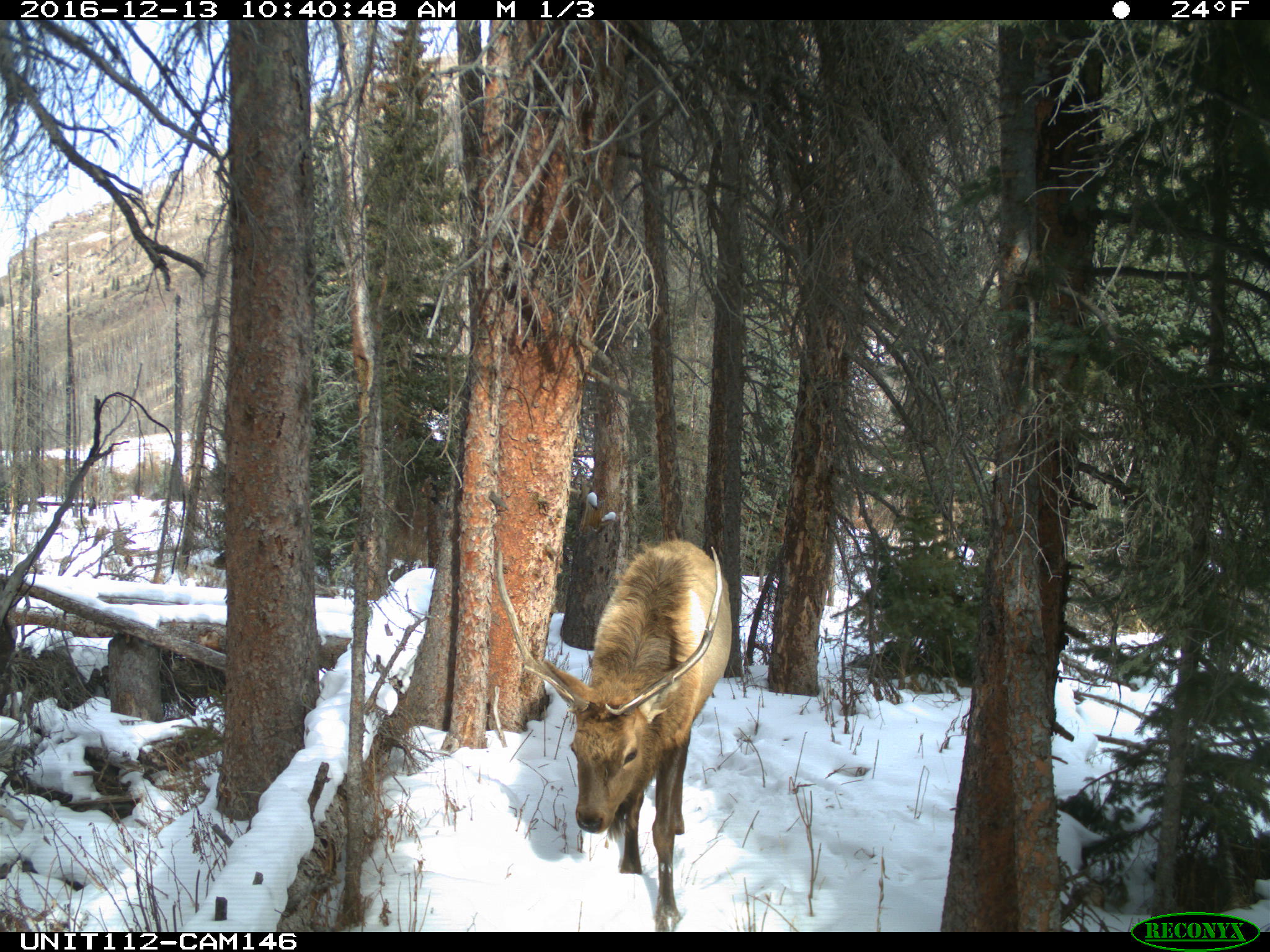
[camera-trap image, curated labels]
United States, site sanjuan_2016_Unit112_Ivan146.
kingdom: Animalia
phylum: Chordata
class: Mammalia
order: Artiodactyla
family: Cervidae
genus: Cervus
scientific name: Cervus elaphus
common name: red deer